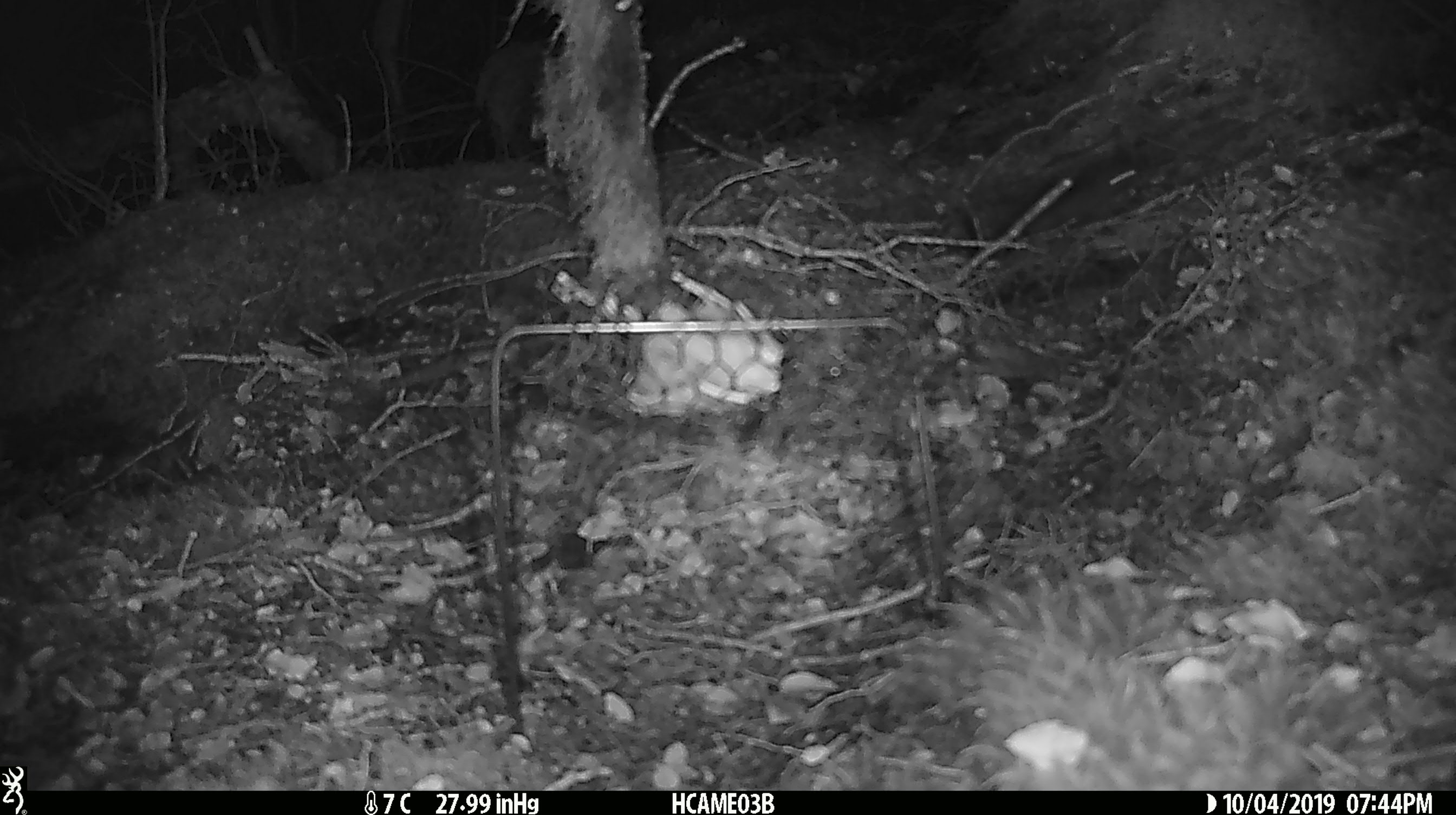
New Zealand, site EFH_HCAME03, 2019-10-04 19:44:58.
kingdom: Animalia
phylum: Chordata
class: Mammalia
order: Rodentia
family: Muridae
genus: Mus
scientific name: Mus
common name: mouse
Mouse (Mus).